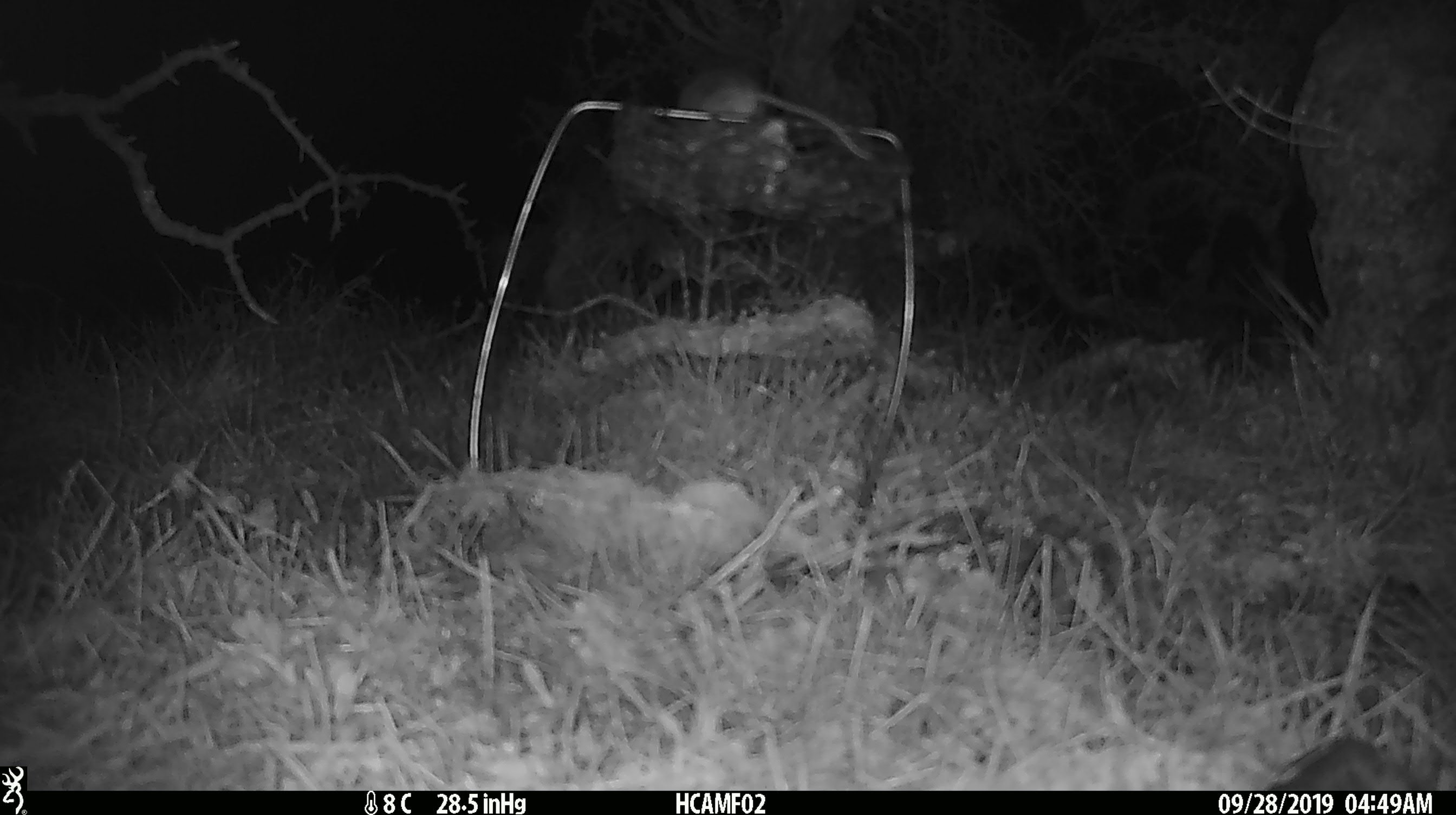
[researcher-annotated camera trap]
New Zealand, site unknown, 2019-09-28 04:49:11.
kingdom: Animalia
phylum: Chordata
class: Mammalia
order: Rodentia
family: Muridae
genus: Mus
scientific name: Mus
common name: mouse